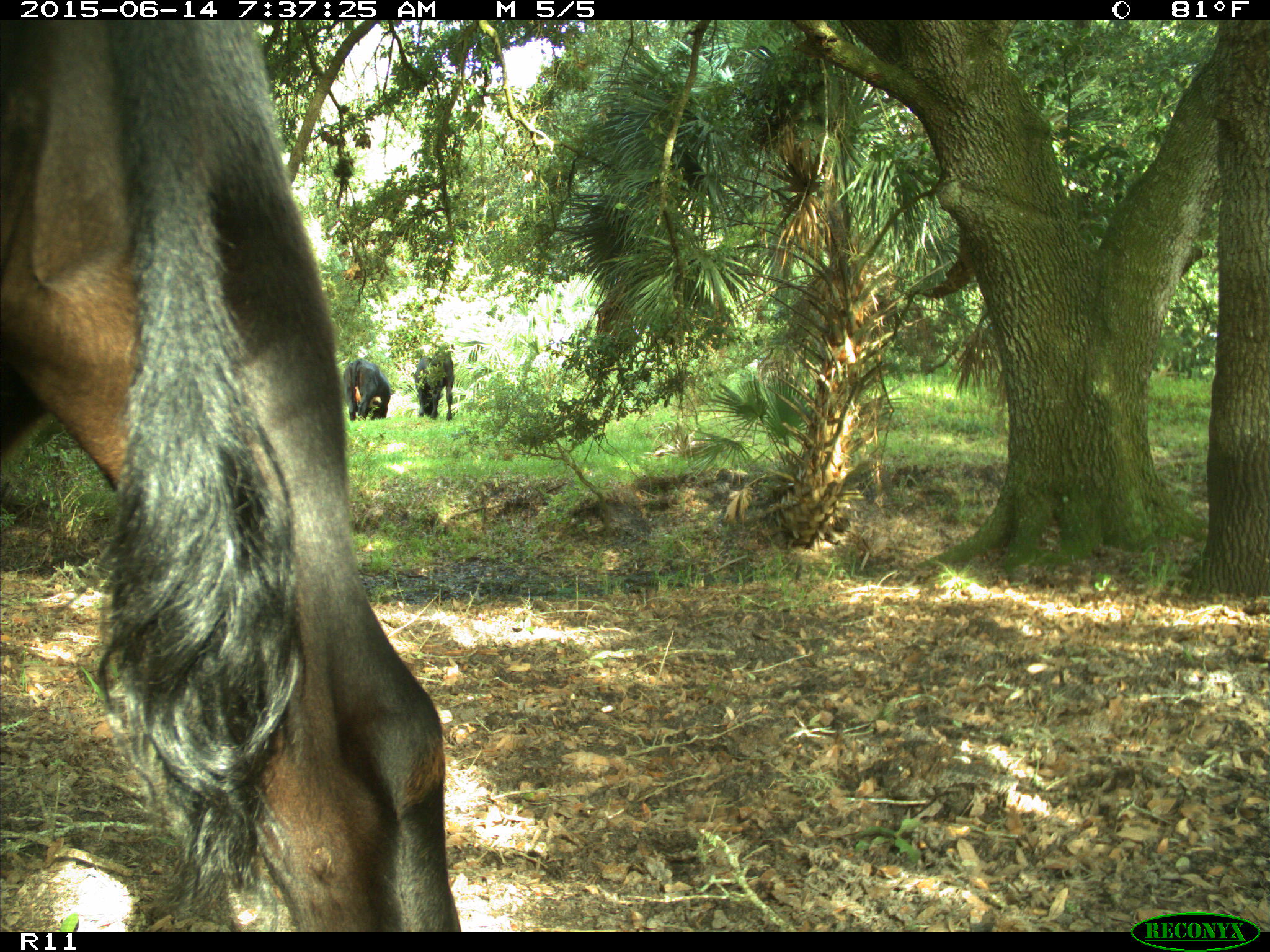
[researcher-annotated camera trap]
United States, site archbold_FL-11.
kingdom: Animalia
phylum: Chordata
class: Mammalia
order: Artiodactyla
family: Bovidae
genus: Bos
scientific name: Bos taurus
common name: domestic cow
Bos taurus (domestic cow).